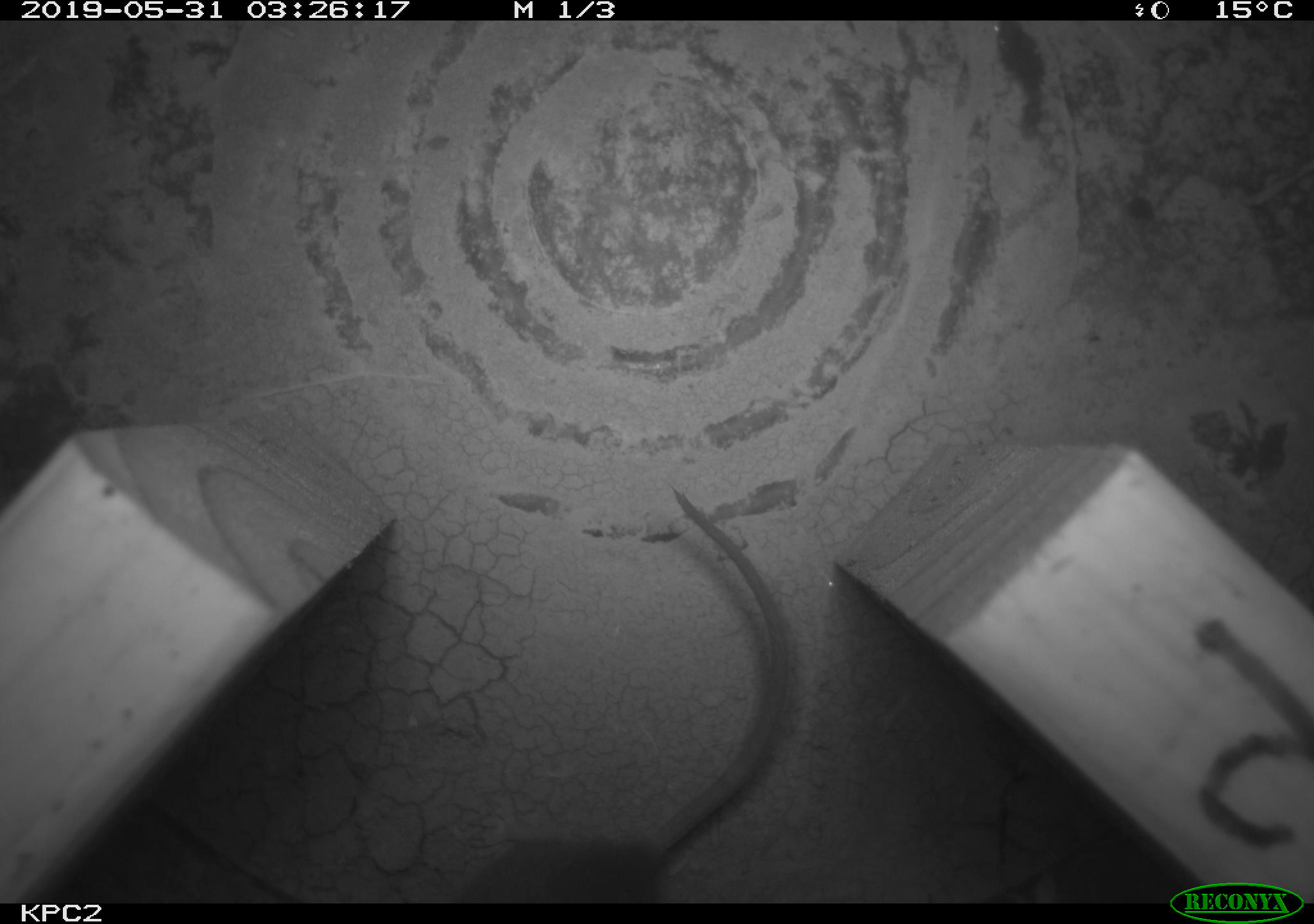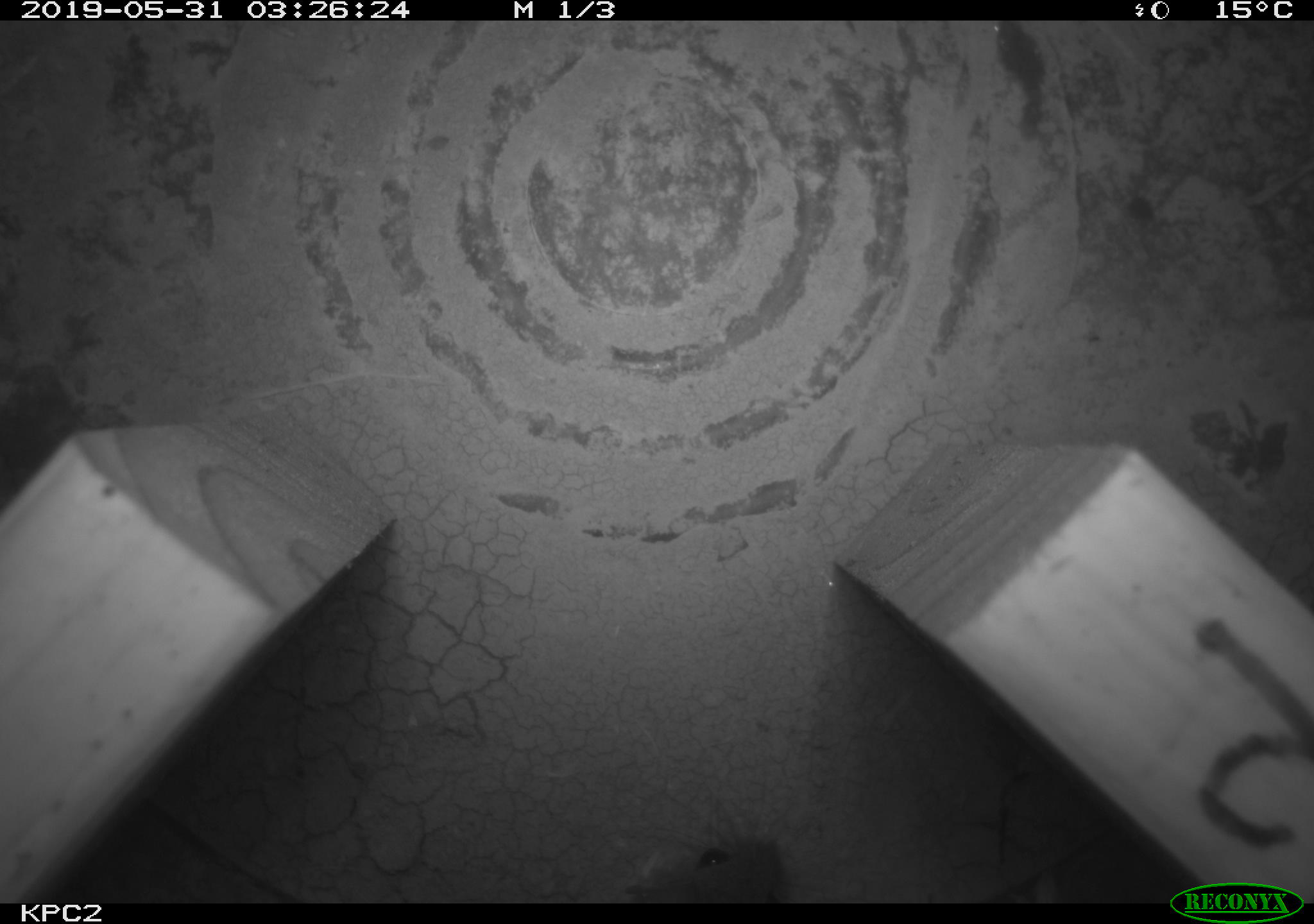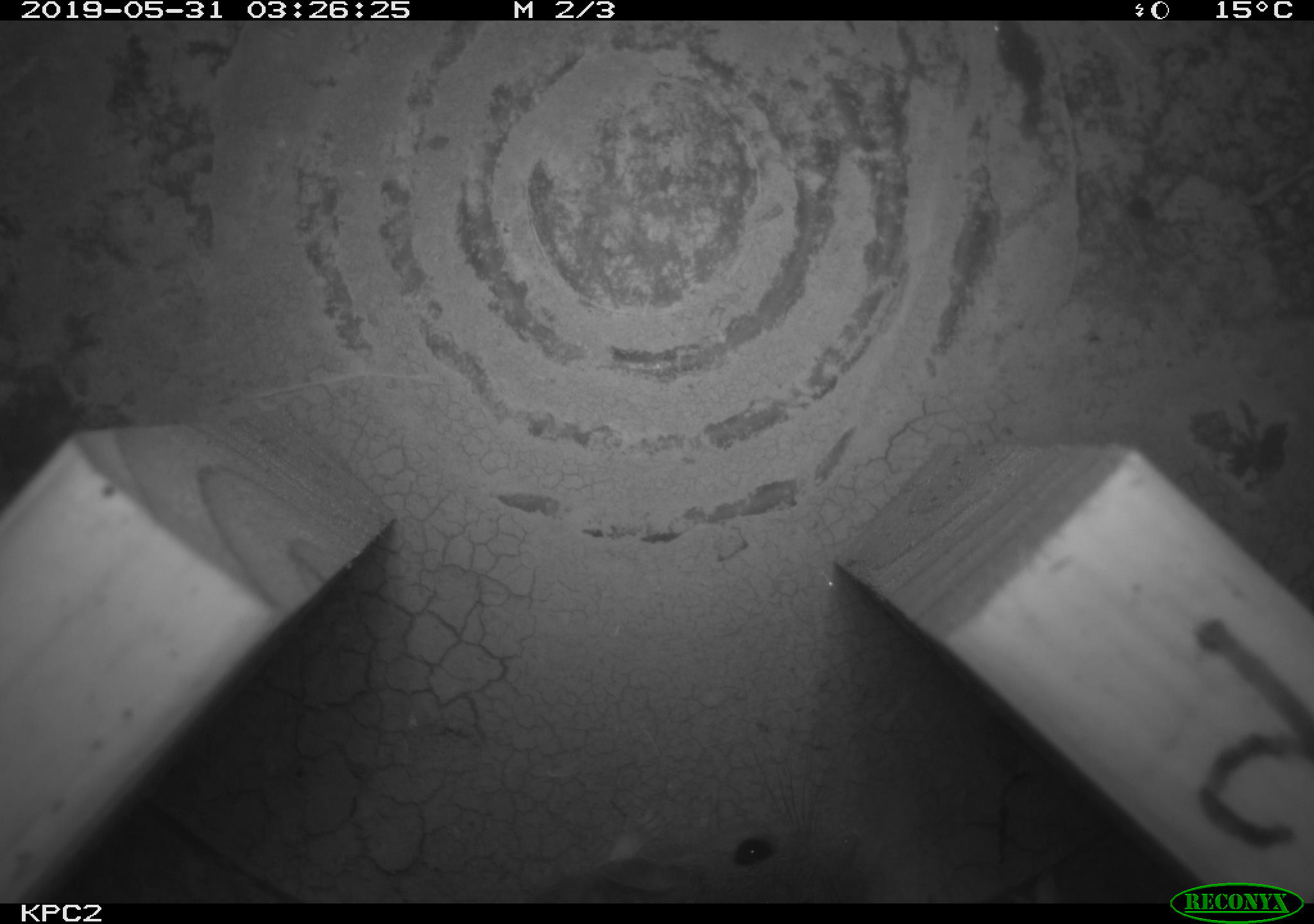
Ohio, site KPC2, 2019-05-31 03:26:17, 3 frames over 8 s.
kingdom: Animalia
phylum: Chordata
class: Mammalia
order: Rodentia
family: Cricetidae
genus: Peromyscus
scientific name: Peromyscus leucopus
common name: white-footed mouse